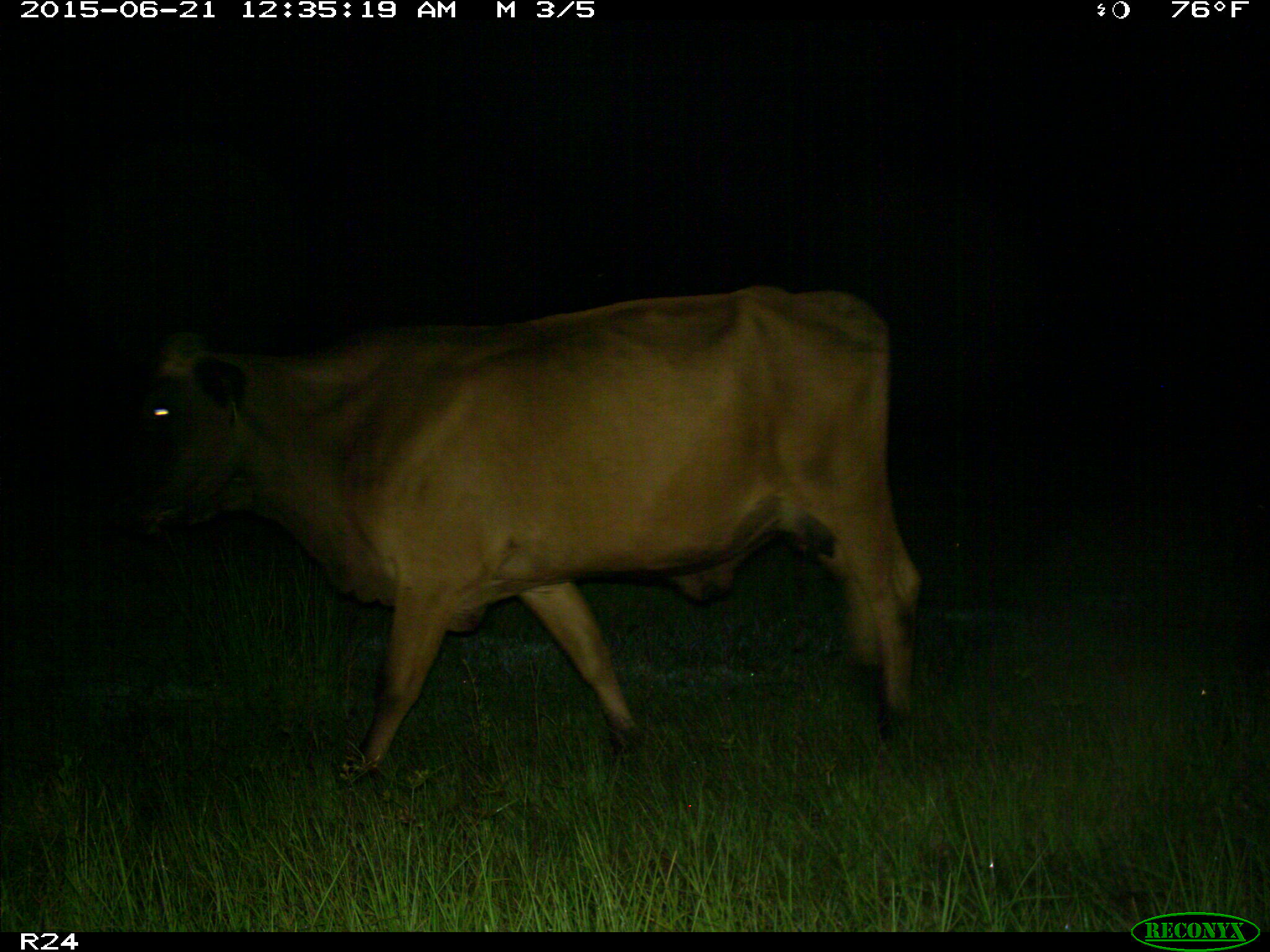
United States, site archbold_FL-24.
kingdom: Animalia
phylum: Chordata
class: Mammalia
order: Artiodactyla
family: Bovidae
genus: Bos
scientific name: Bos taurus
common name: domestic cow